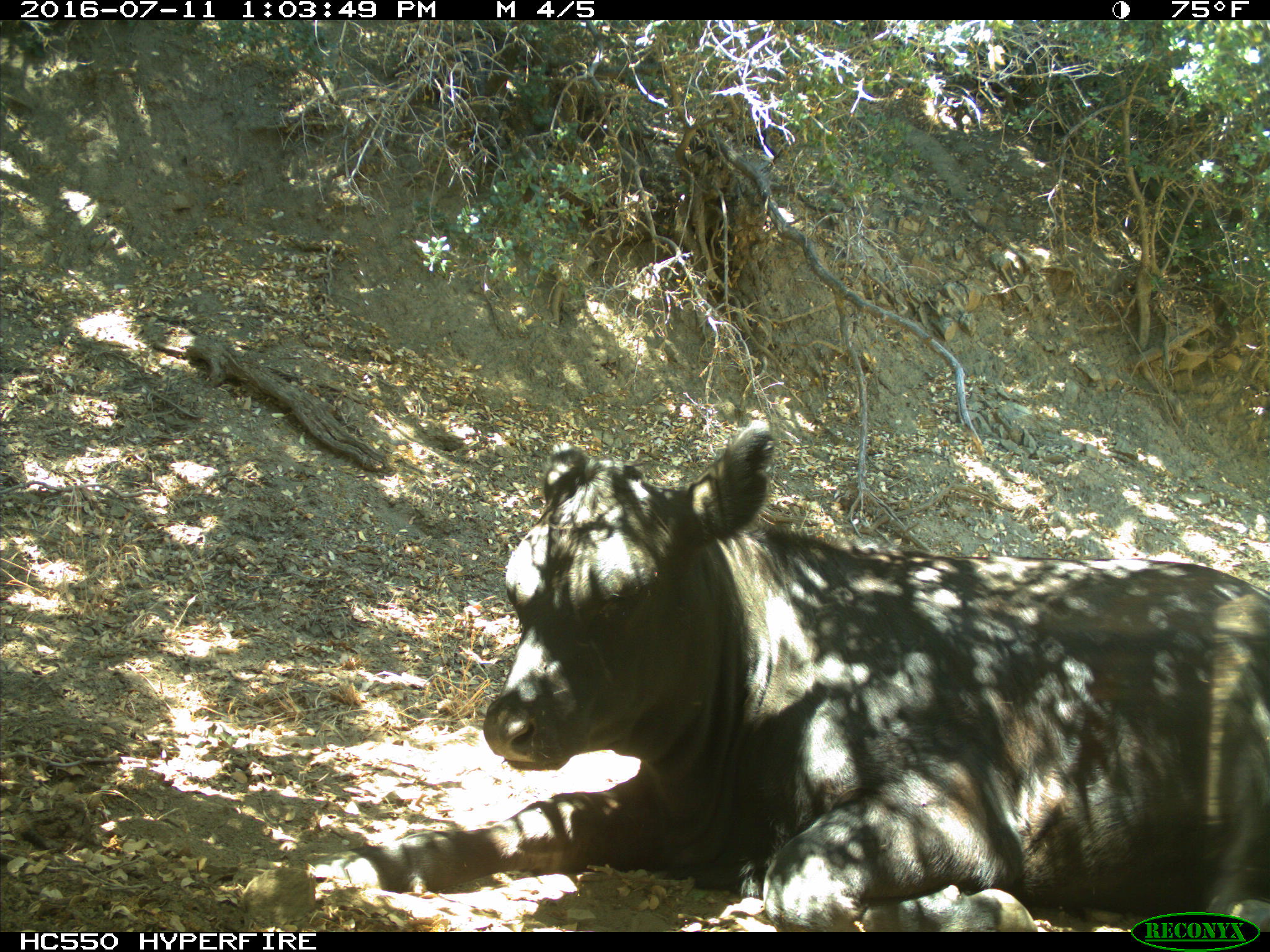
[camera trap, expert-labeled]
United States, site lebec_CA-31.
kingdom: Animalia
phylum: Chordata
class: Mammalia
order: Artiodactyla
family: Bovidae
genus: Bos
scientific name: Bos taurus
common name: domestic cow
Bos taurus (domestic cow).